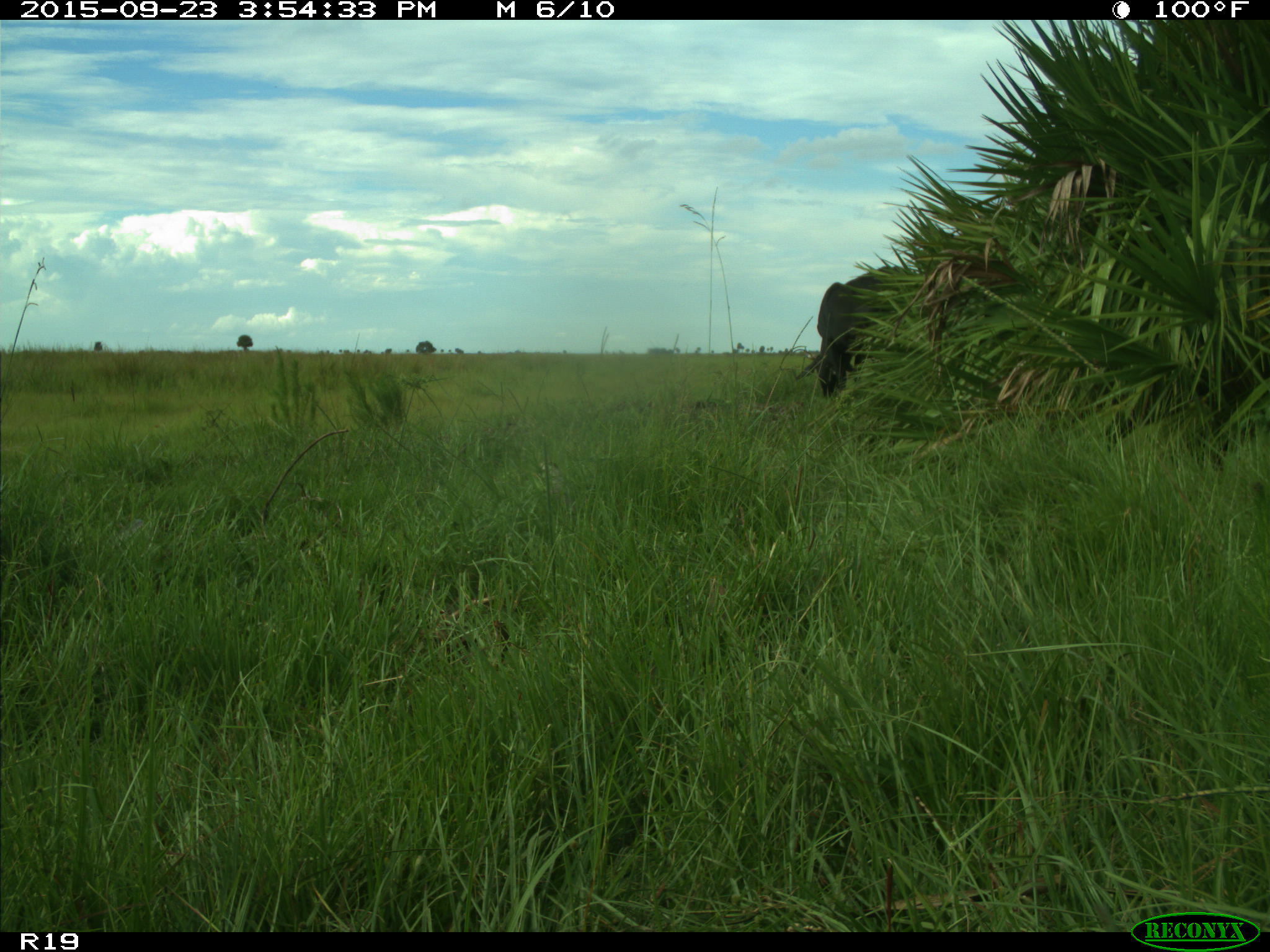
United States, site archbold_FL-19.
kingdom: Animalia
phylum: Chordata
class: Mammalia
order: Artiodactyla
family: Bovidae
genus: Bos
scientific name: Bos taurus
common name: domestic cow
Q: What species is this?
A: Bos taurus (domestic cow).